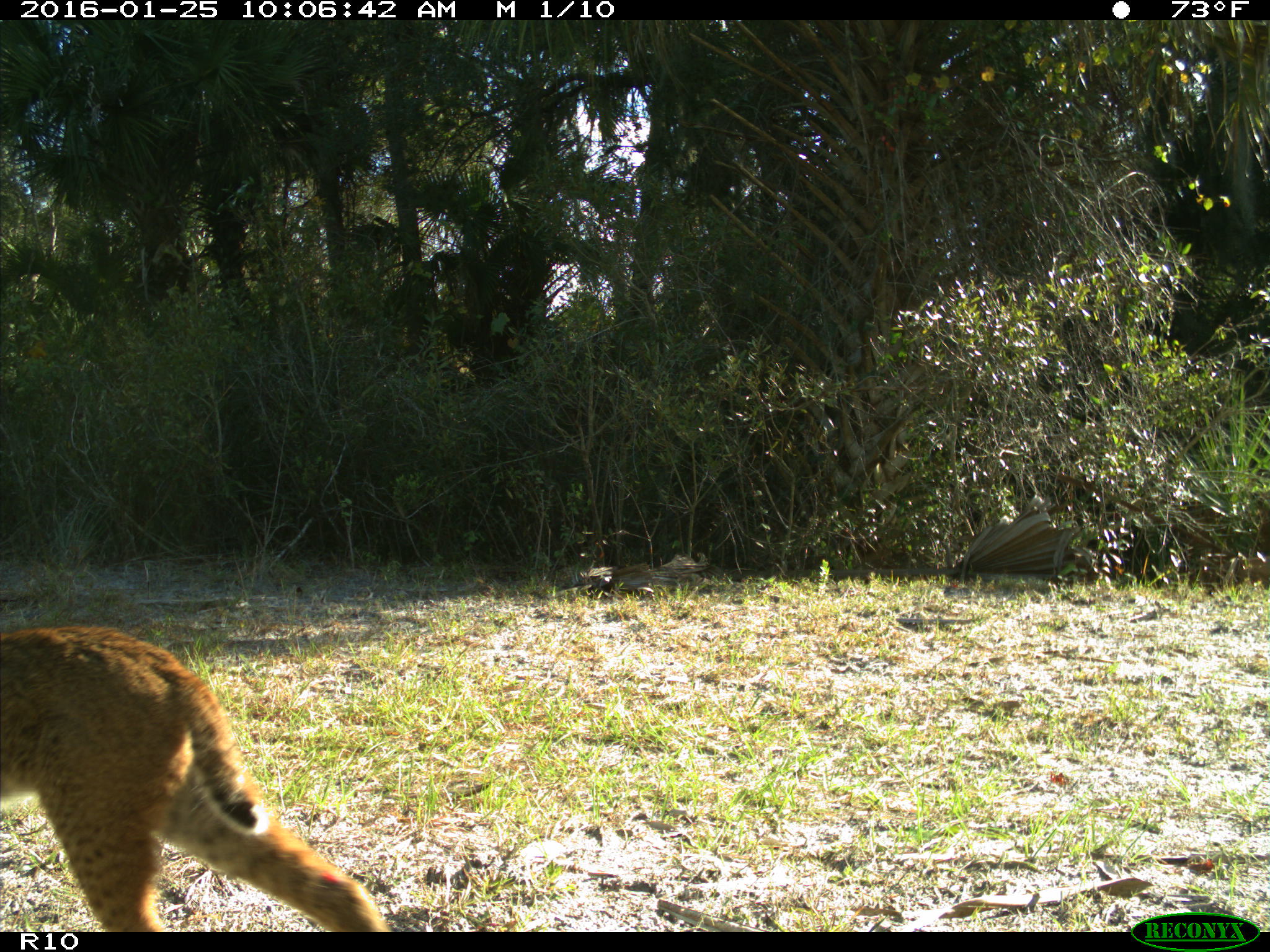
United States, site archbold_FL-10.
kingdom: Animalia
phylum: Chordata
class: Mammalia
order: Carnivora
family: Felidae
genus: Lynx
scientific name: Lynx rufus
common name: bobcat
Lynx rufus (bobcat).